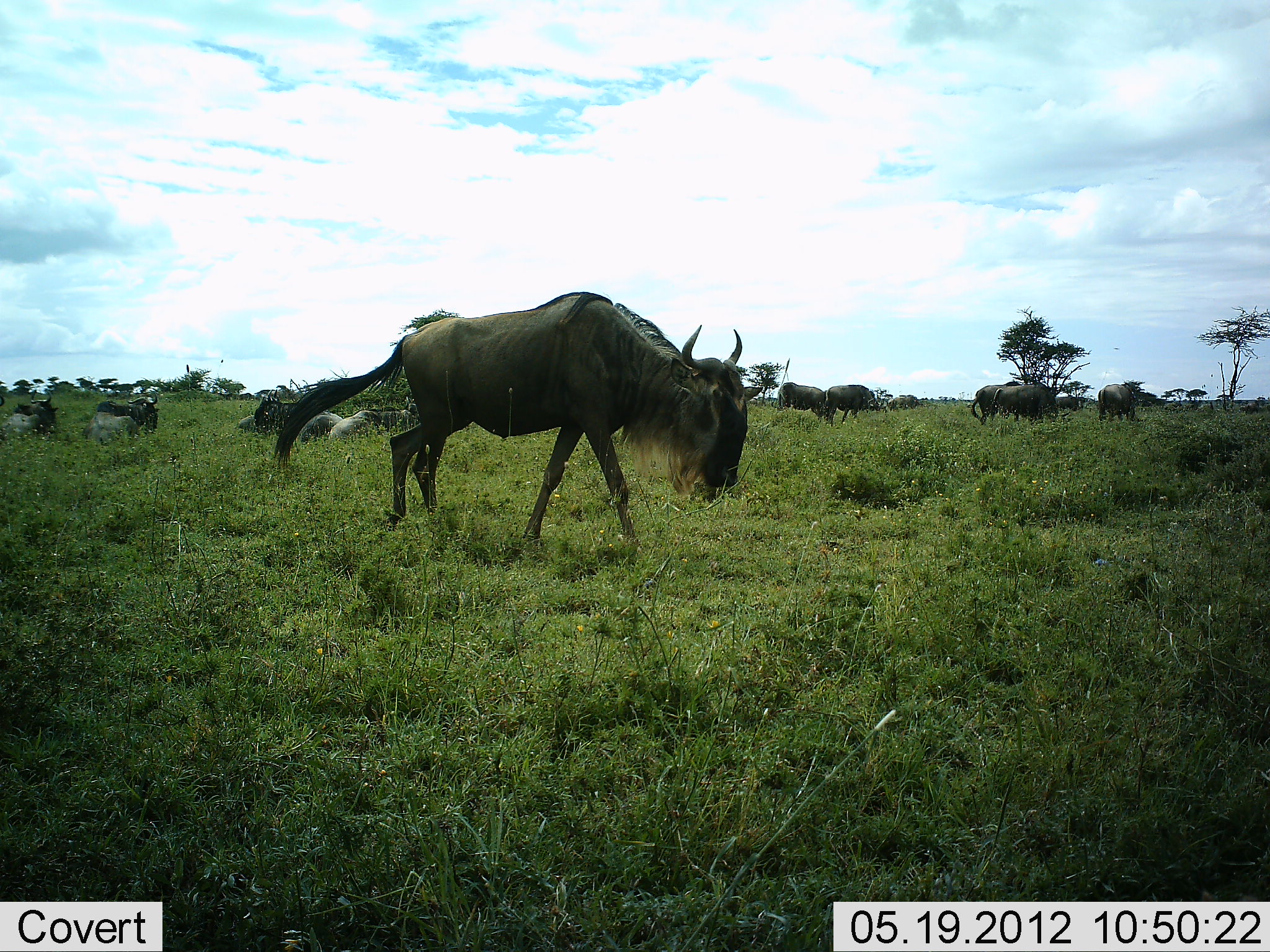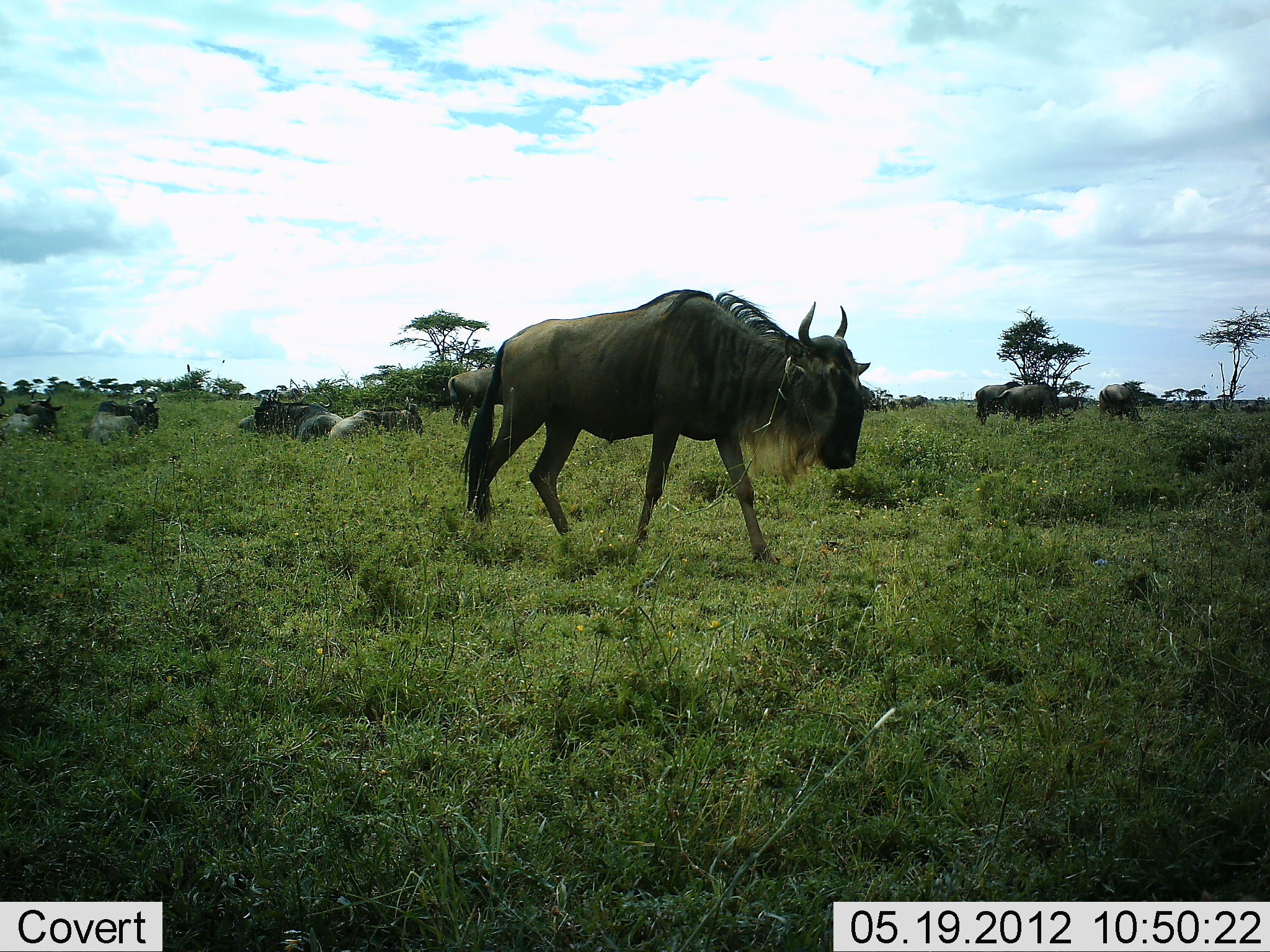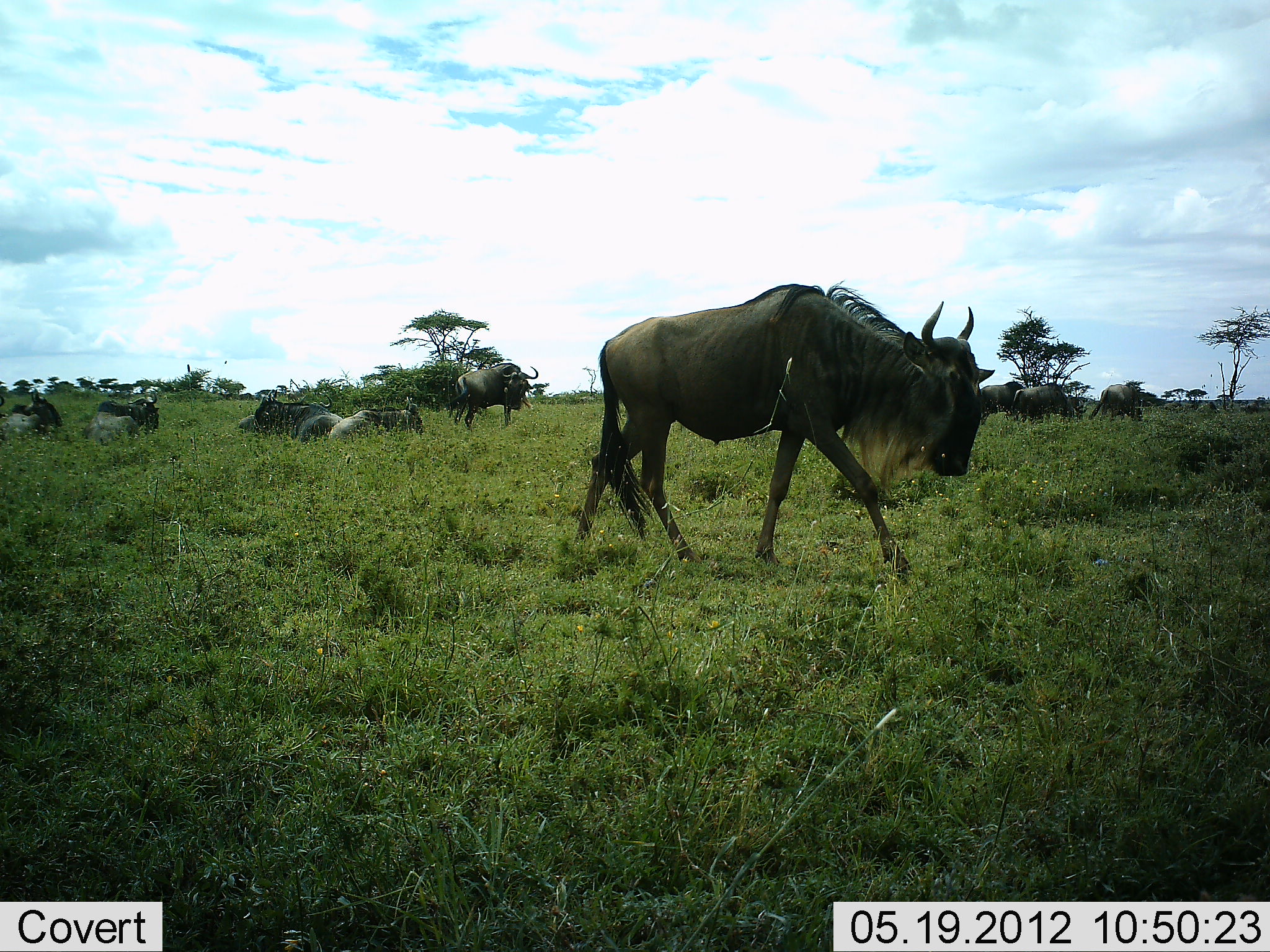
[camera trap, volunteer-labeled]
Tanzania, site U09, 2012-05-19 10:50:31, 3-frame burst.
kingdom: Animalia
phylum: Chordata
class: Mammalia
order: Artiodactyla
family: Bovidae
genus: Connochaetes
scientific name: Connochaetes taurinus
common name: blue wildebeest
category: wildebeest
Wildebeest (blue wildebeest) (Connochaetes taurinus), count 11-50. Behavior (volunteer vote fractions): standing 80%, resting 90%, moving 100%, interacting 10%. Young present (vote fraction): 0%. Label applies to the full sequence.